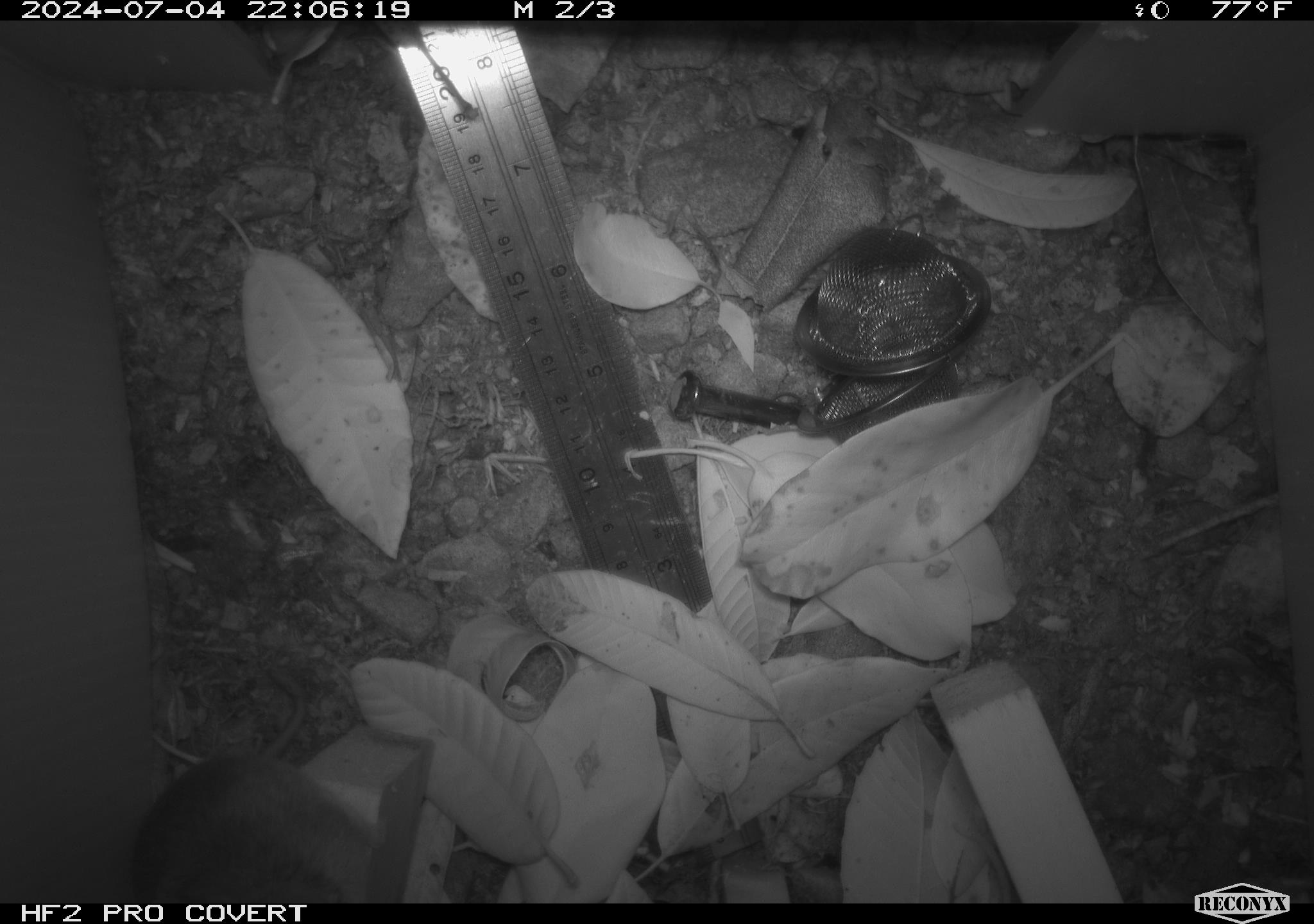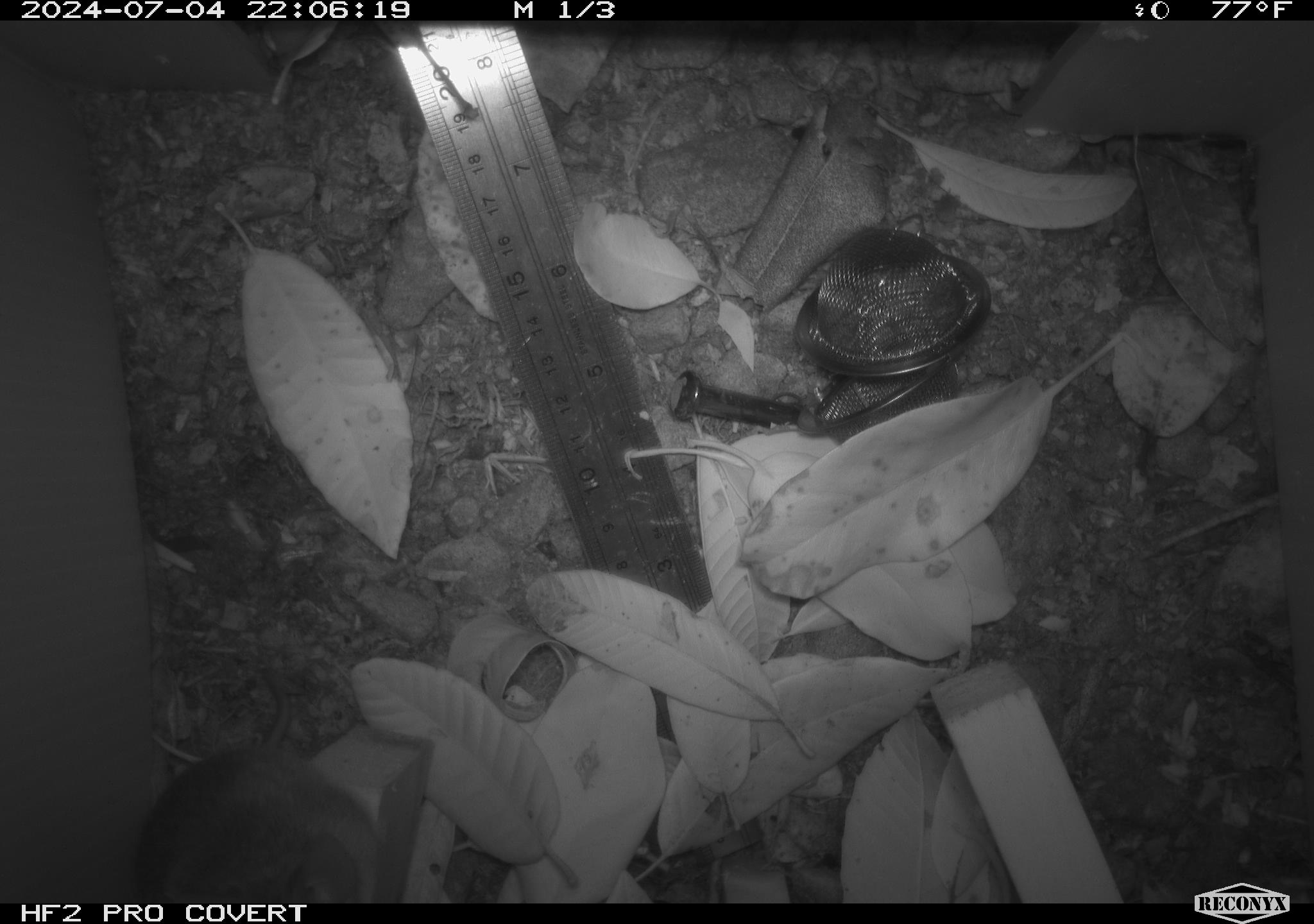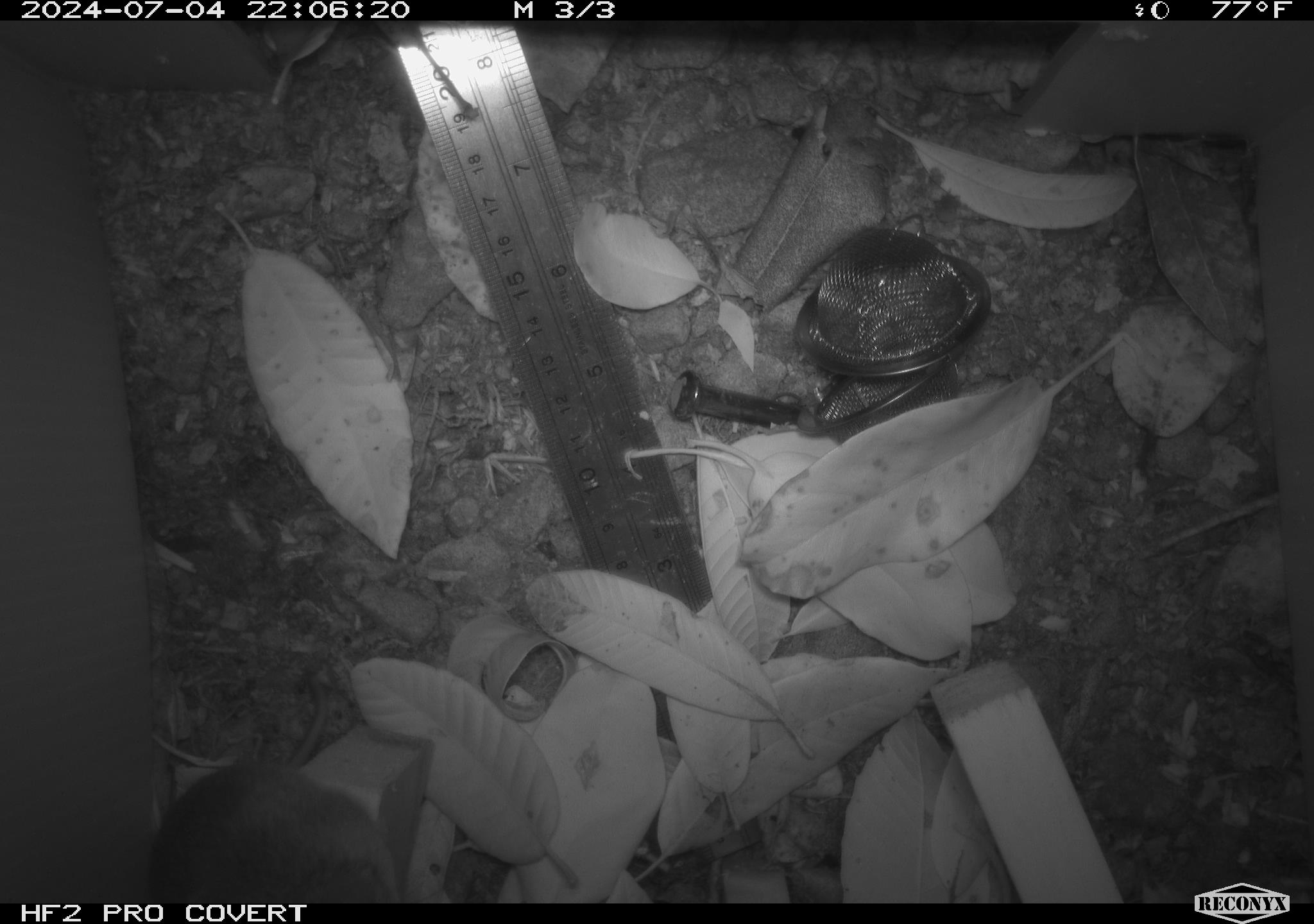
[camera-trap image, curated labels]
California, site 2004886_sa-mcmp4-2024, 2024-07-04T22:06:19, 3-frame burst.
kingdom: Animalia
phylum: Chordata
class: Mammalia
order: Rodentia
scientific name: Rodentia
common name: mouse species